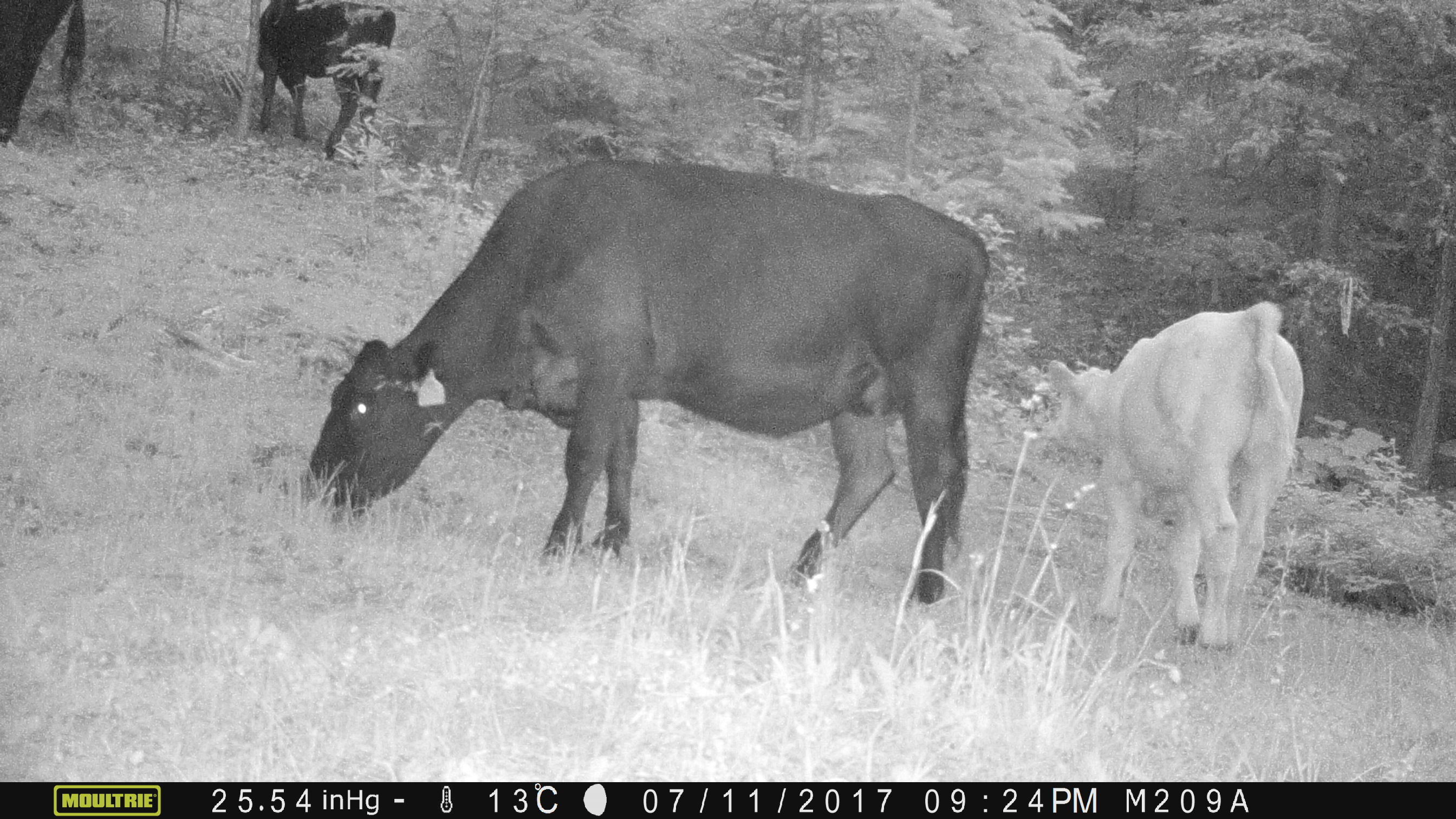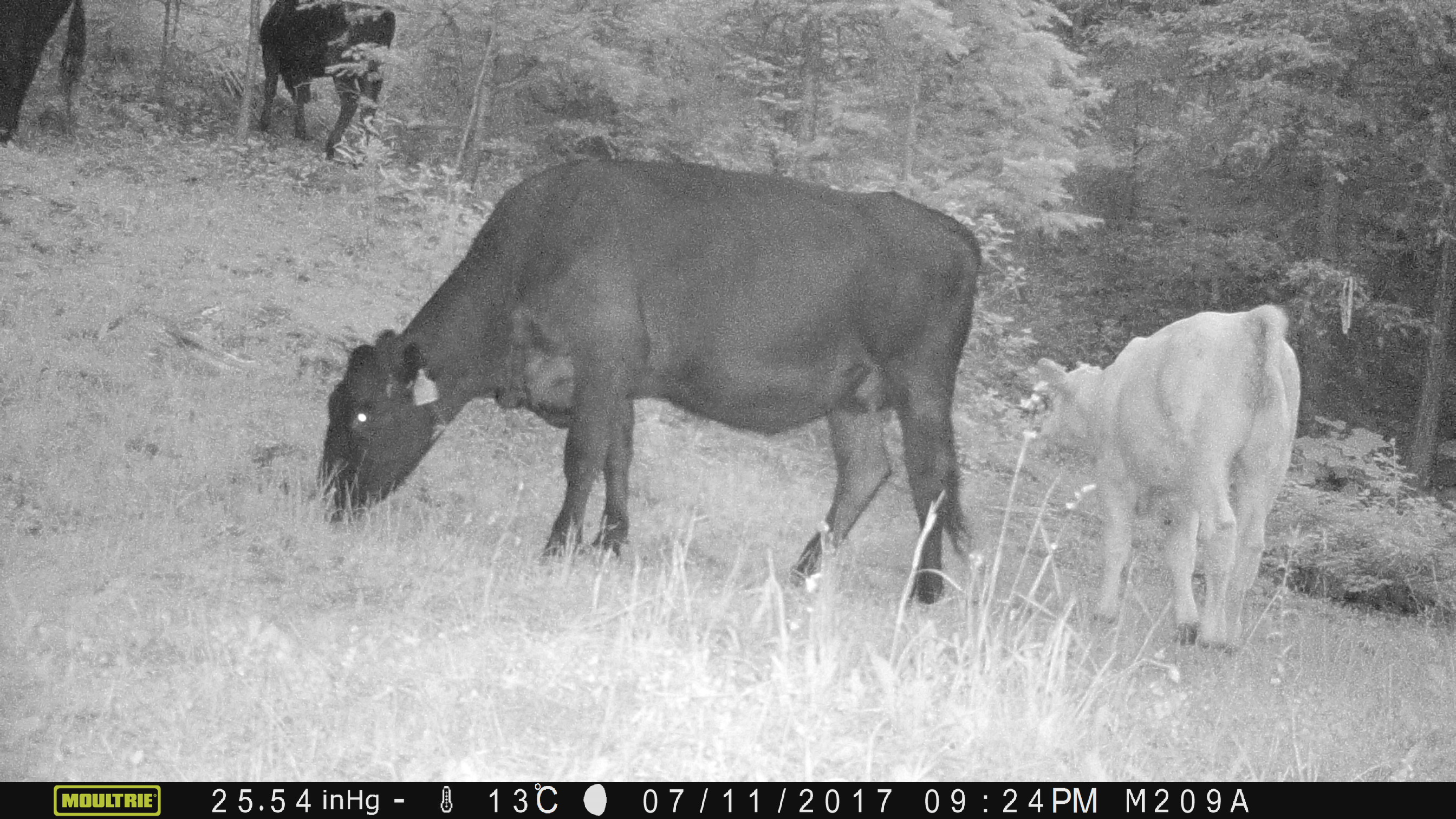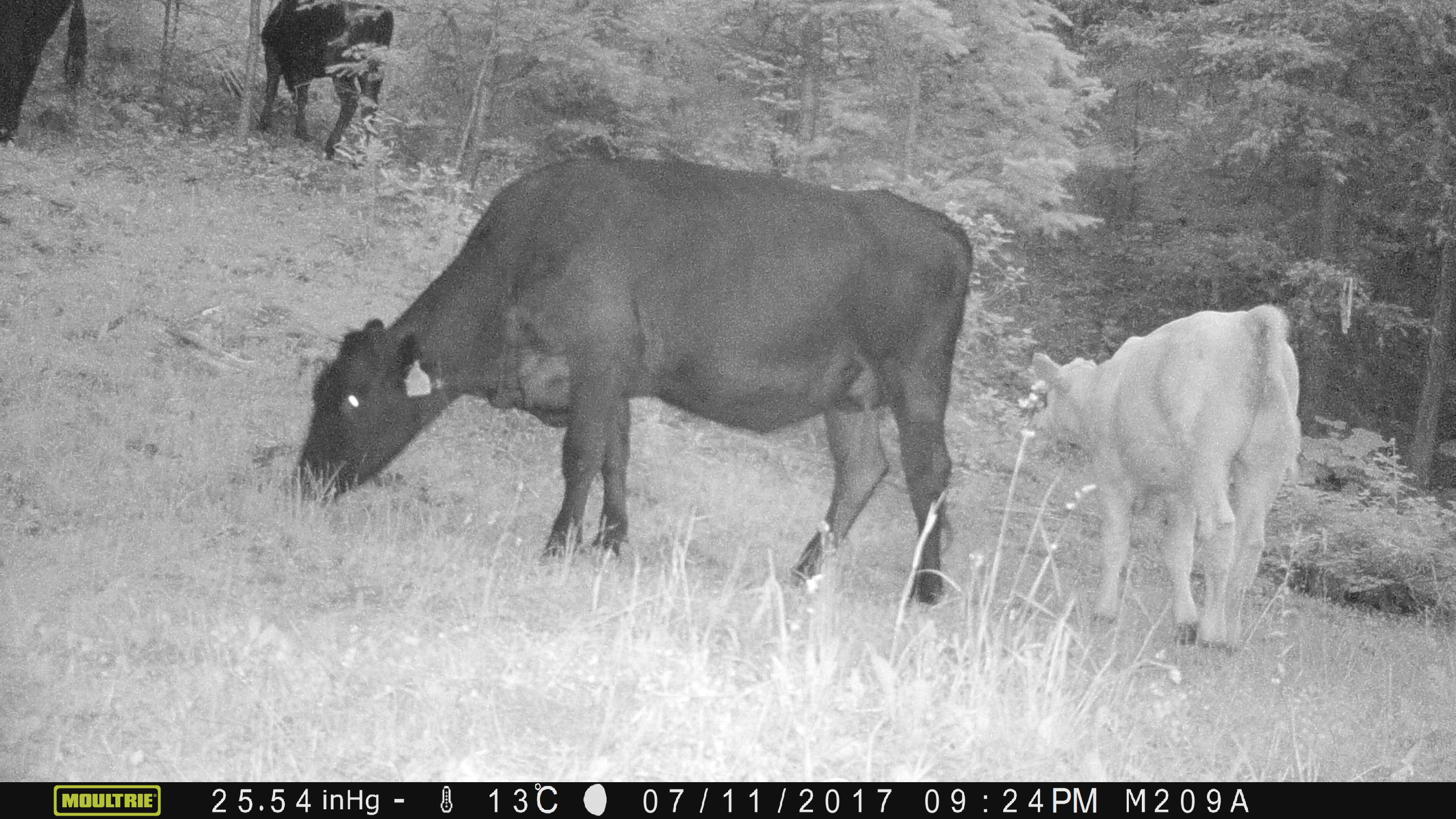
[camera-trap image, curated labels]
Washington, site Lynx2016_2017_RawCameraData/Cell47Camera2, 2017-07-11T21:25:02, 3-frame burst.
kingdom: Animalia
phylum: Chordata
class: Mammalia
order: Artiodactyla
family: Bovidae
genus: Bos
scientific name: Bos taurus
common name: domestic cattle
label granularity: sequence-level